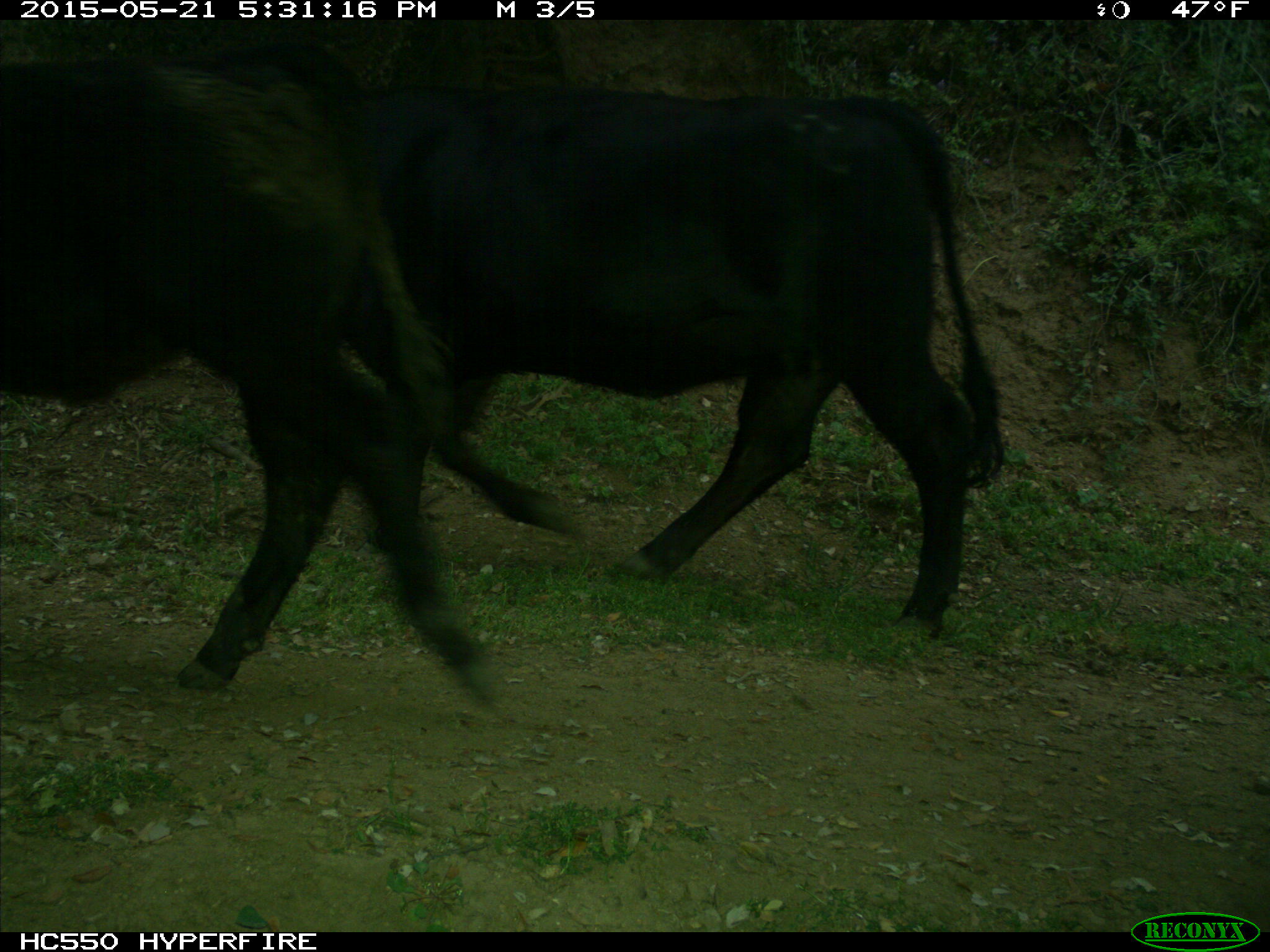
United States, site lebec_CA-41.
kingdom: Animalia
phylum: Chordata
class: Mammalia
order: Artiodactyla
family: Bovidae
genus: Bos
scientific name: Bos taurus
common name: domestic cow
Bos taurus (domestic cow).